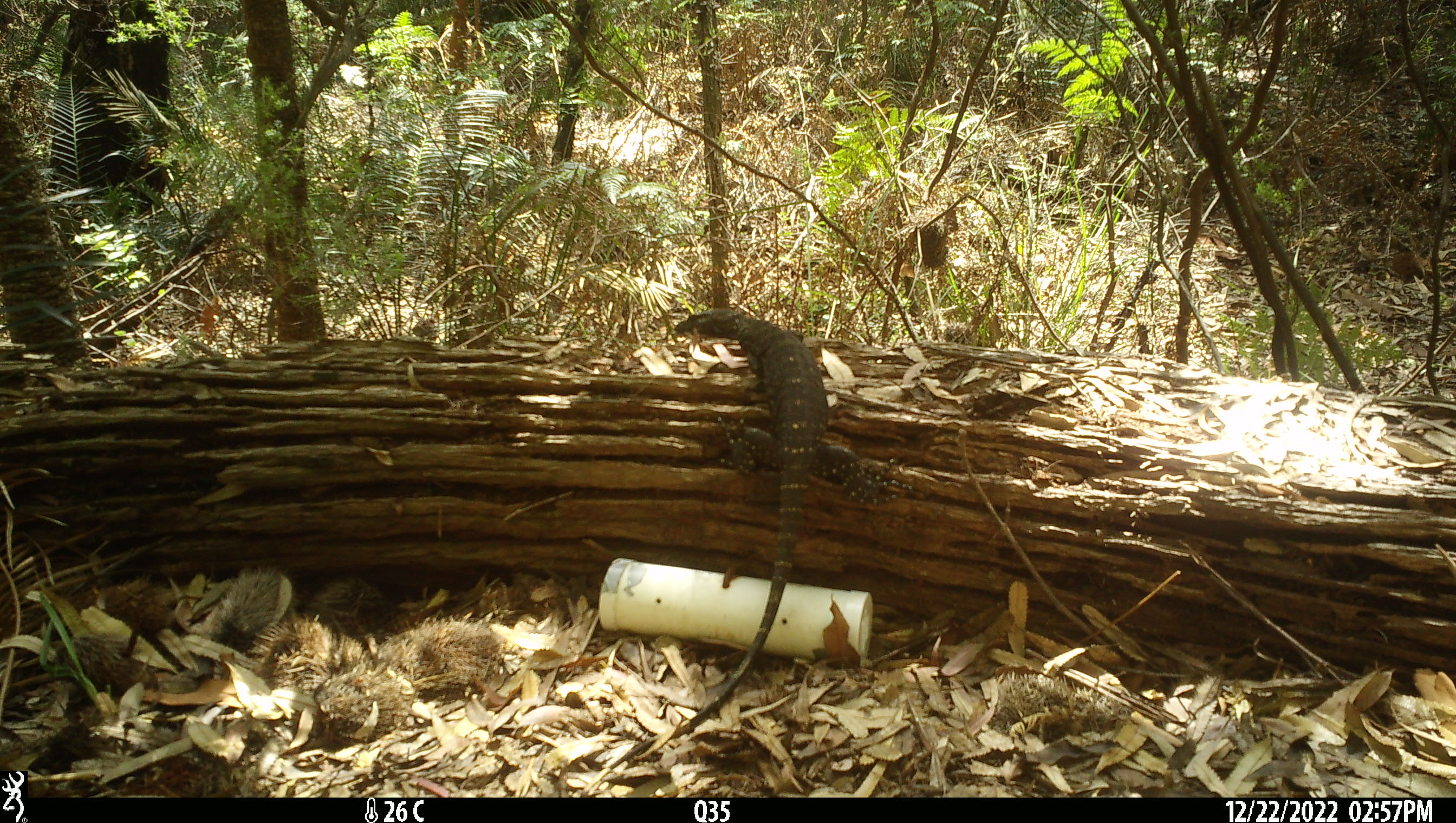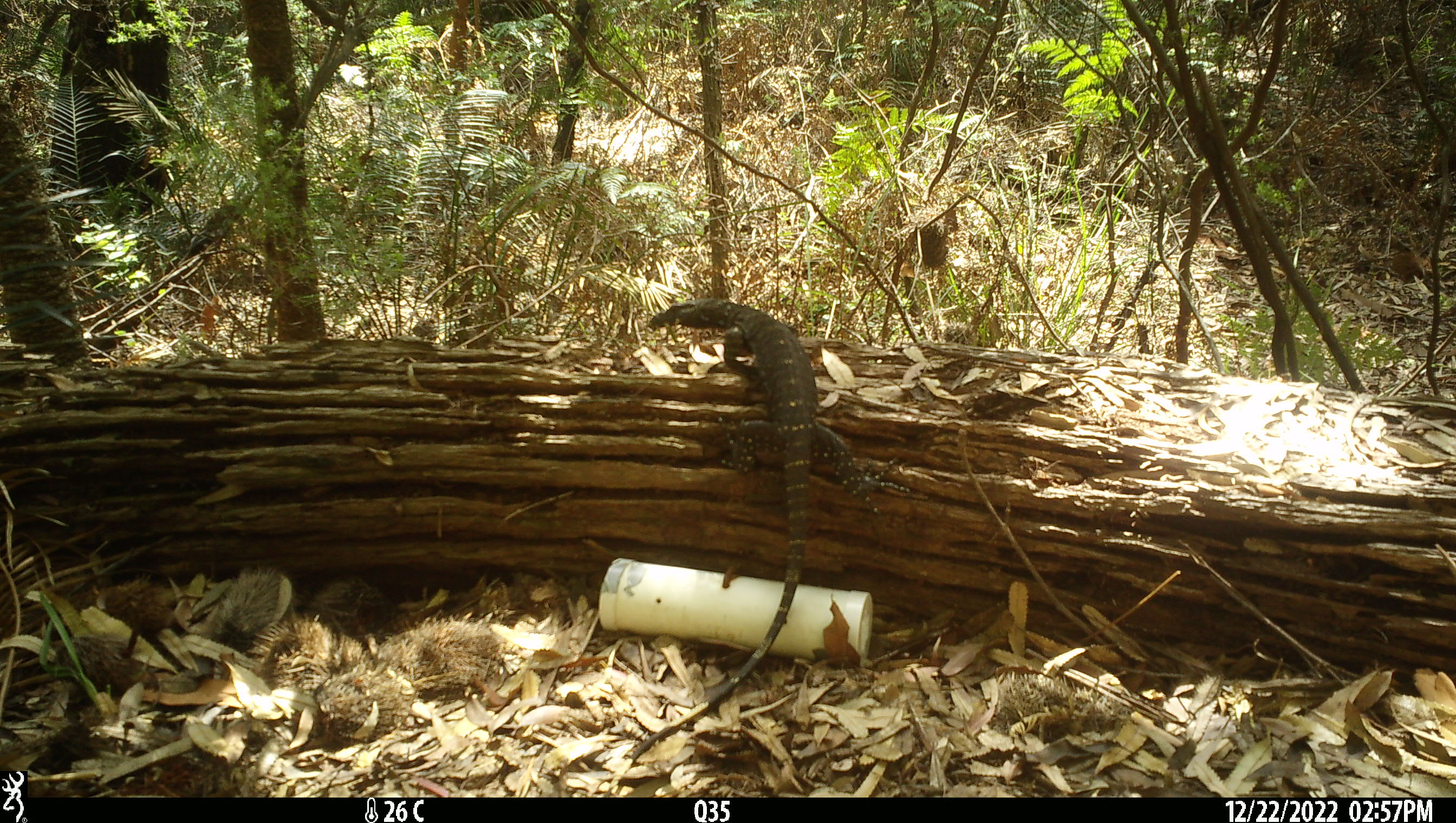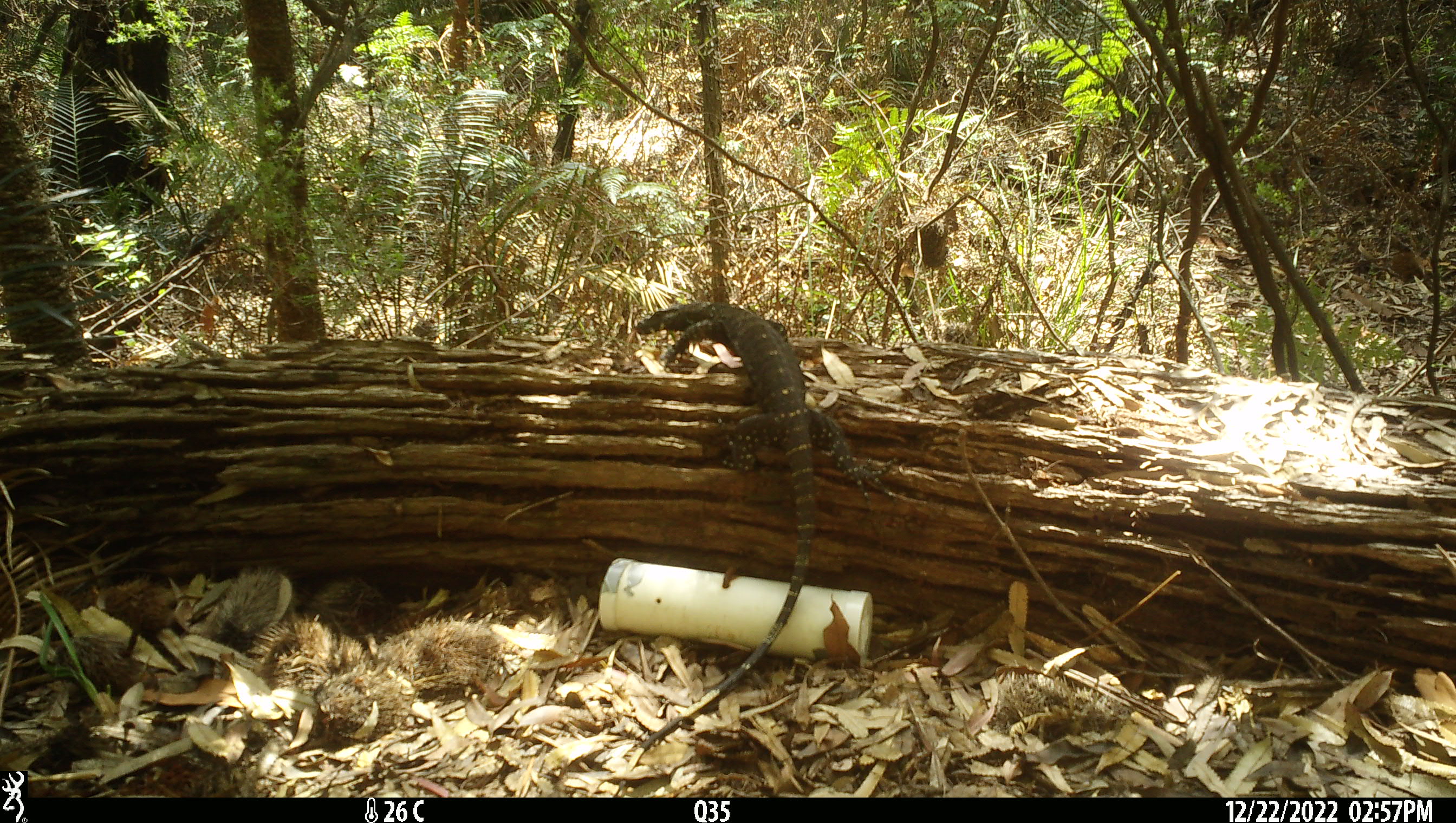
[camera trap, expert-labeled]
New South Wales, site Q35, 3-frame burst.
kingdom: Animalia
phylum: Chordata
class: Reptilia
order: Squamata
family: Varanidae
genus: Varanus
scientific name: Varanus varius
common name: lace monitor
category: goanna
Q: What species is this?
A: Goanna (lace monitor) (Varanus varius).